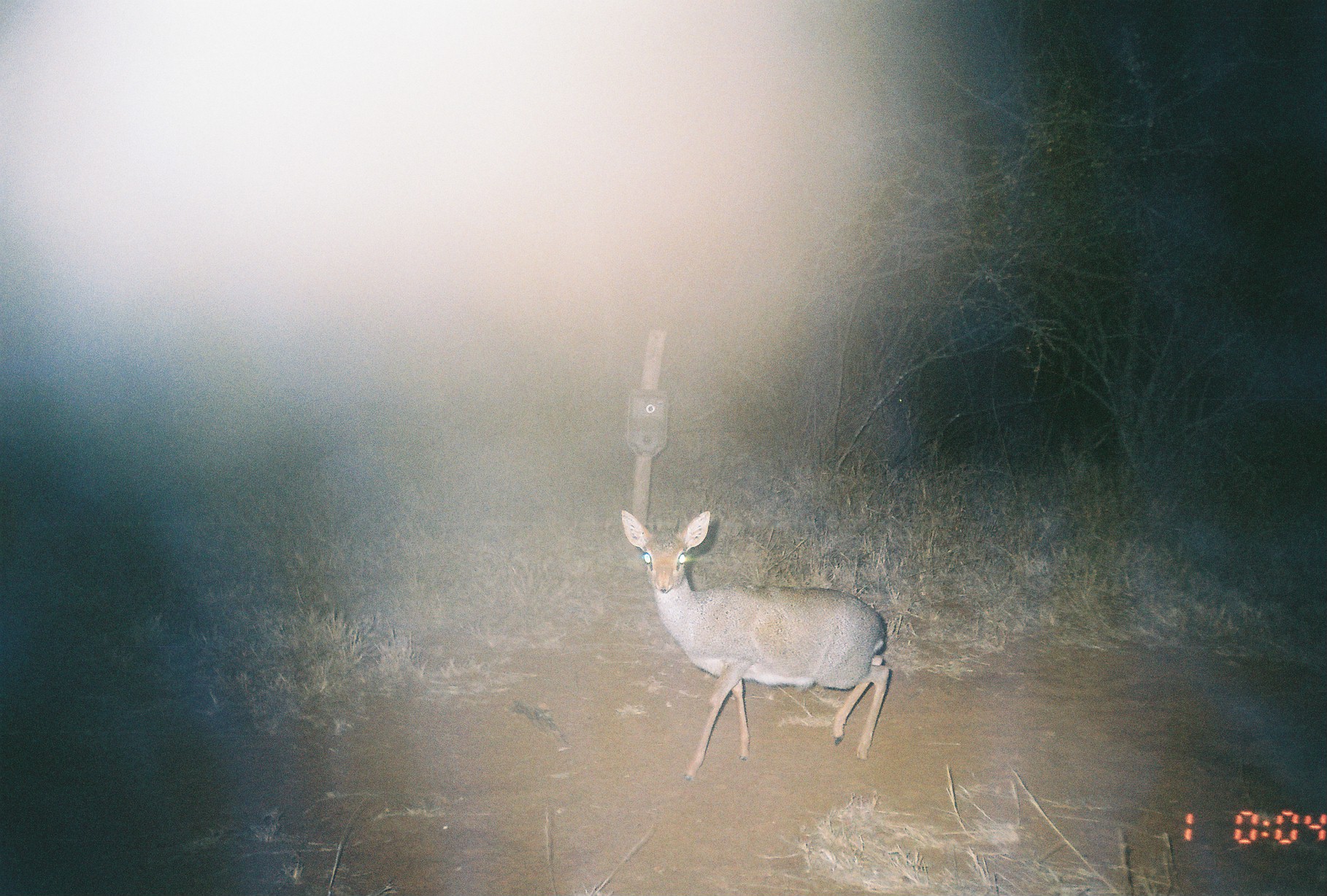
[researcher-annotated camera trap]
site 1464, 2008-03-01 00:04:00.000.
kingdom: Animalia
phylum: Chordata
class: Mammalia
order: Artiodactyla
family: Bovidae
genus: Madoqua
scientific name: Madoqua guentheri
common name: günther's dik-dik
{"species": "Madoqua guentheri (günther's dik-dik)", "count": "1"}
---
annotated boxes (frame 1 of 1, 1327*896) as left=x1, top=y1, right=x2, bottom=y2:
madoqua guentheri: left=619, top=508, right=891, bottom=781